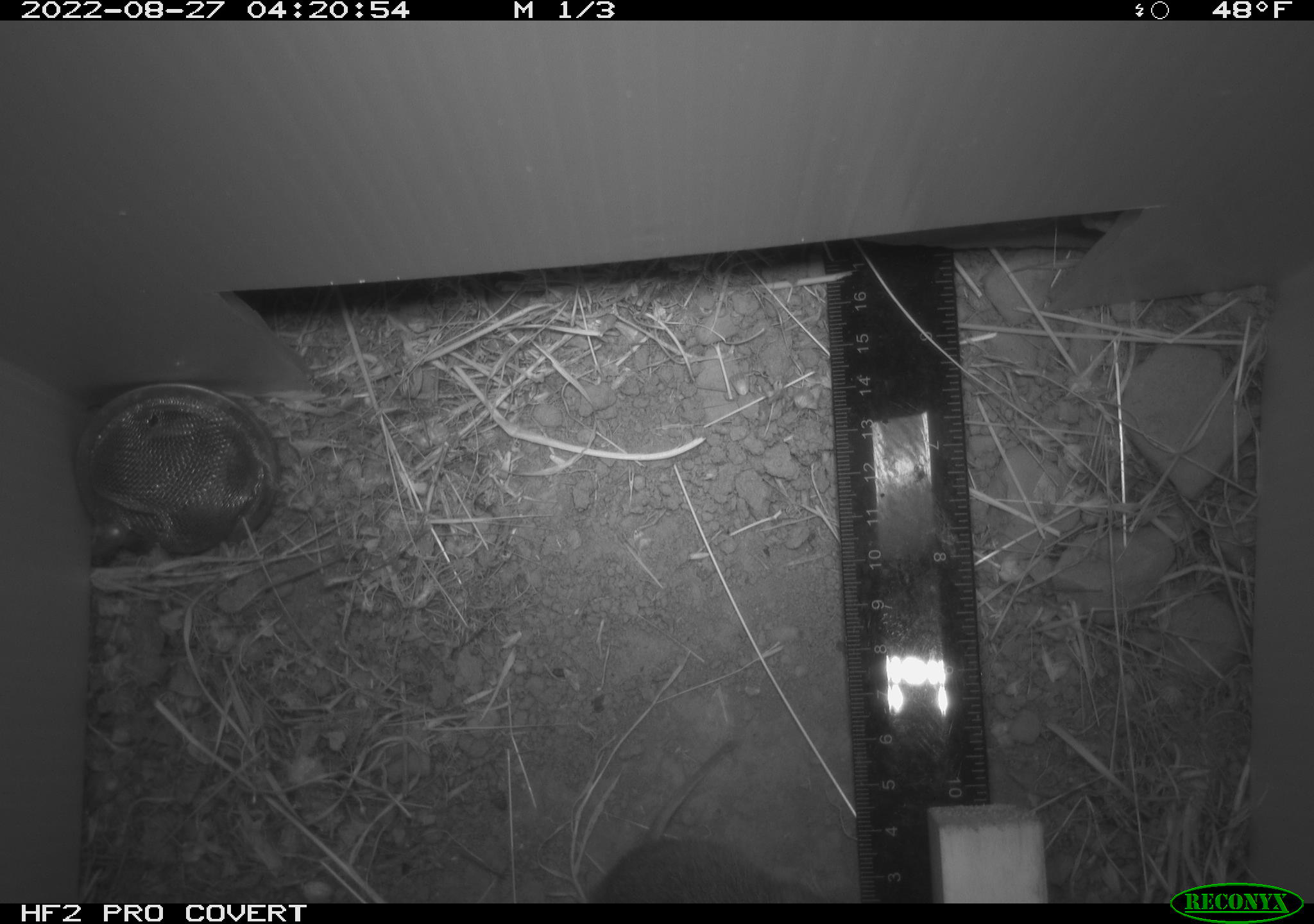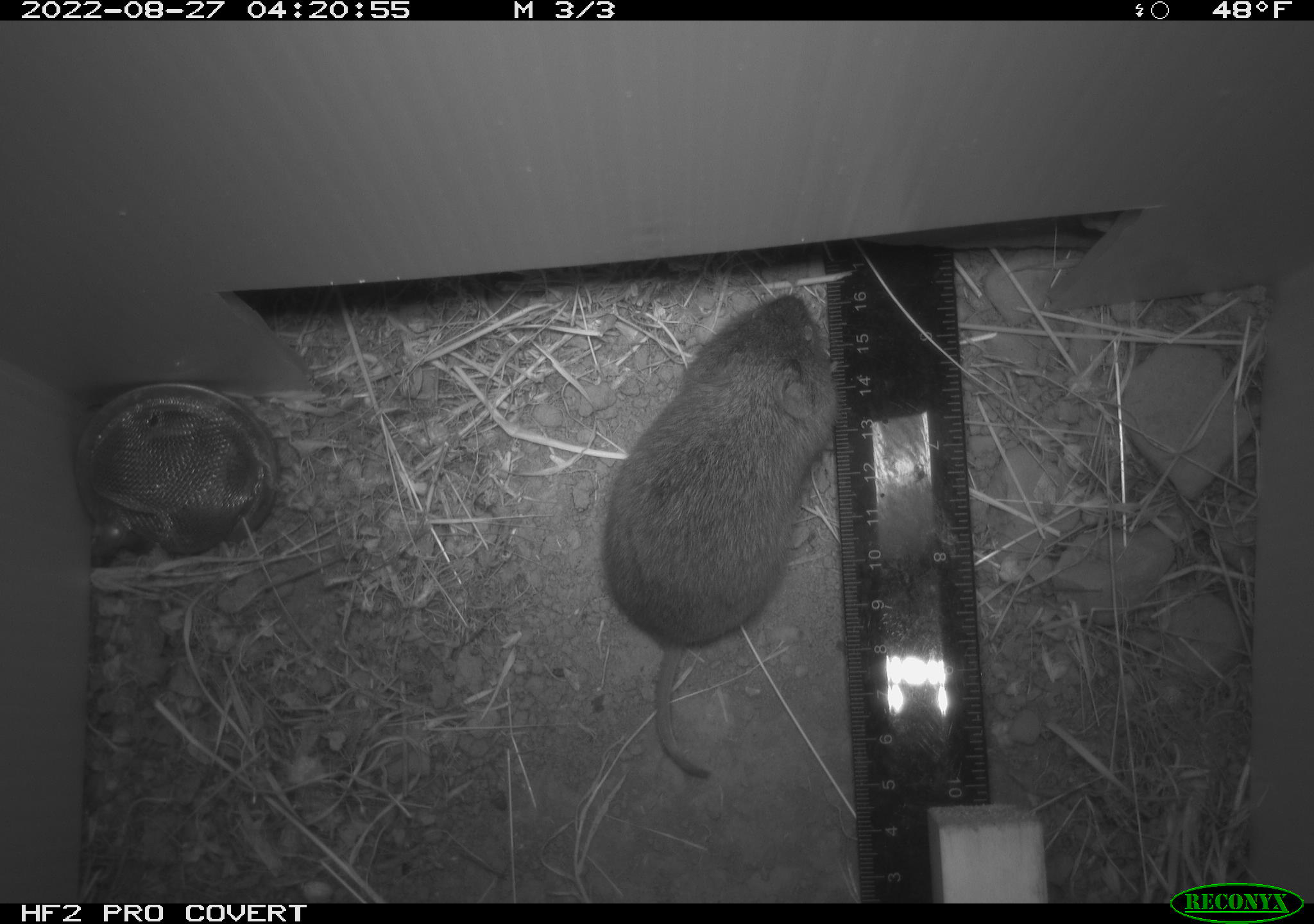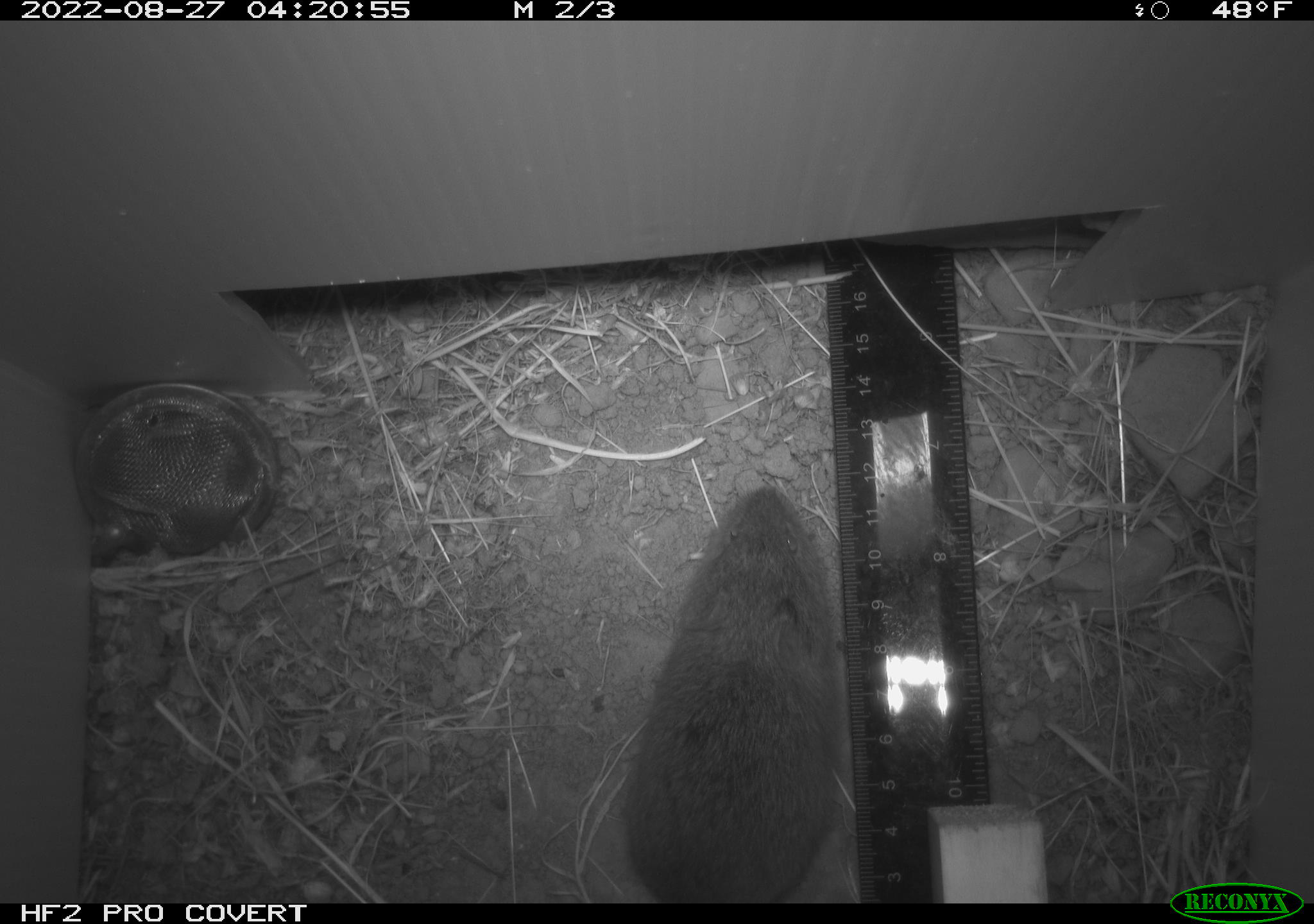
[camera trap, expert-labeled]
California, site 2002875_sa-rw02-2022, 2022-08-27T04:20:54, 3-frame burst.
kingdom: Animalia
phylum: Chordata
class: Mammalia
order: Rodentia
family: Cricetidae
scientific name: Arvicolinae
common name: voles, lemmings, and muskrats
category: arvicolinae subfamily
Arvicolinae subfamily (voles, lemmings, and muskrats) (Arvicolinae).